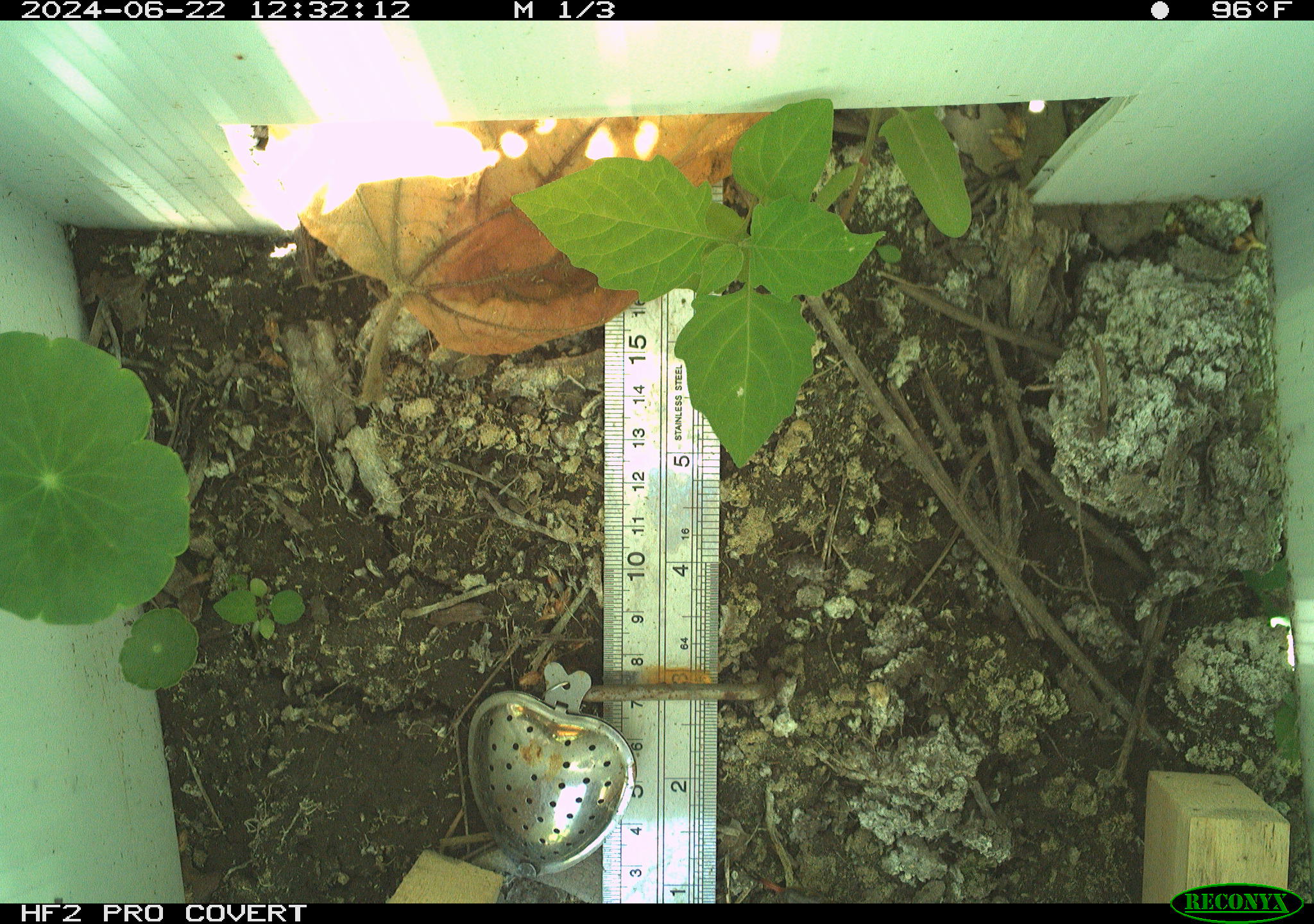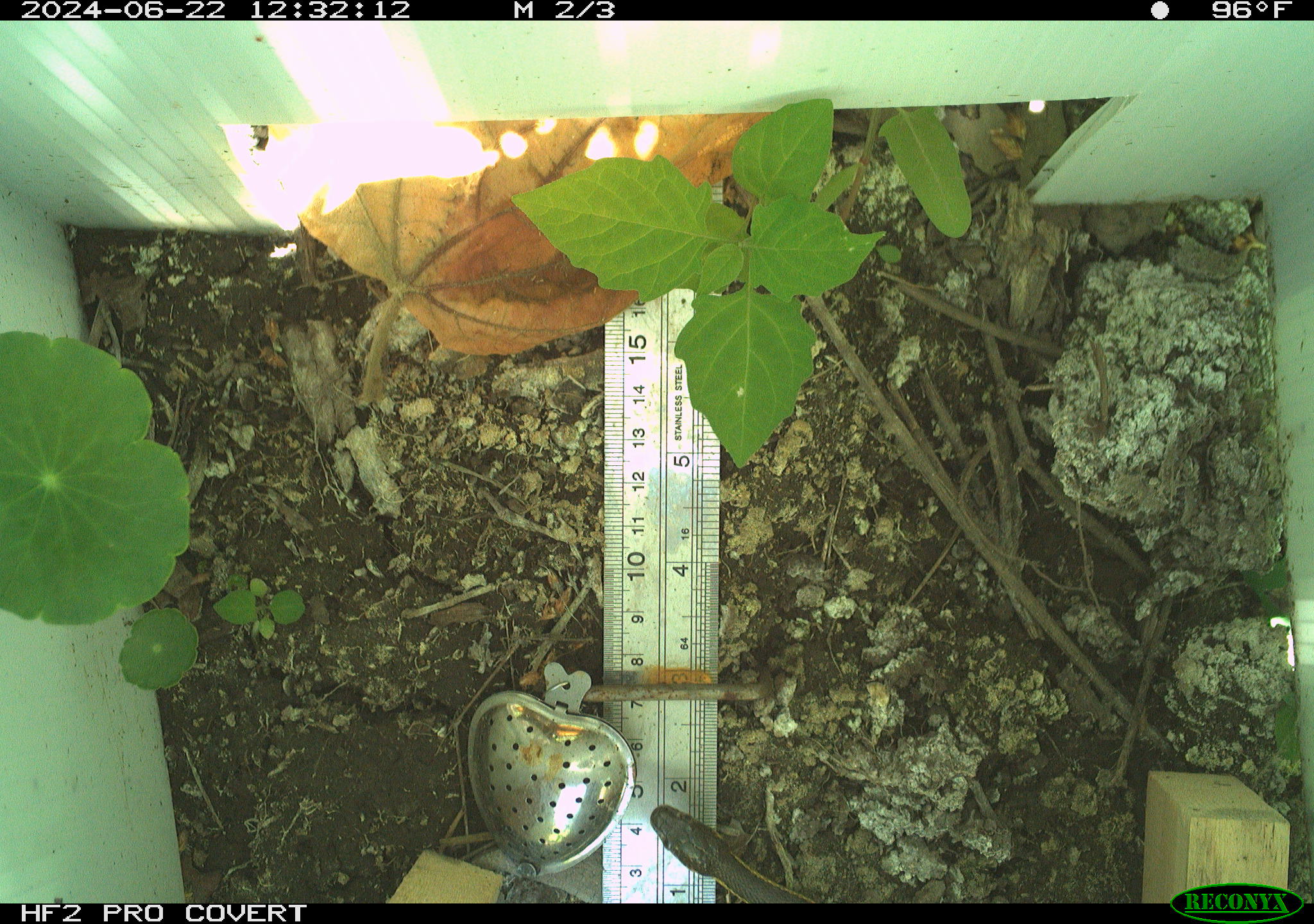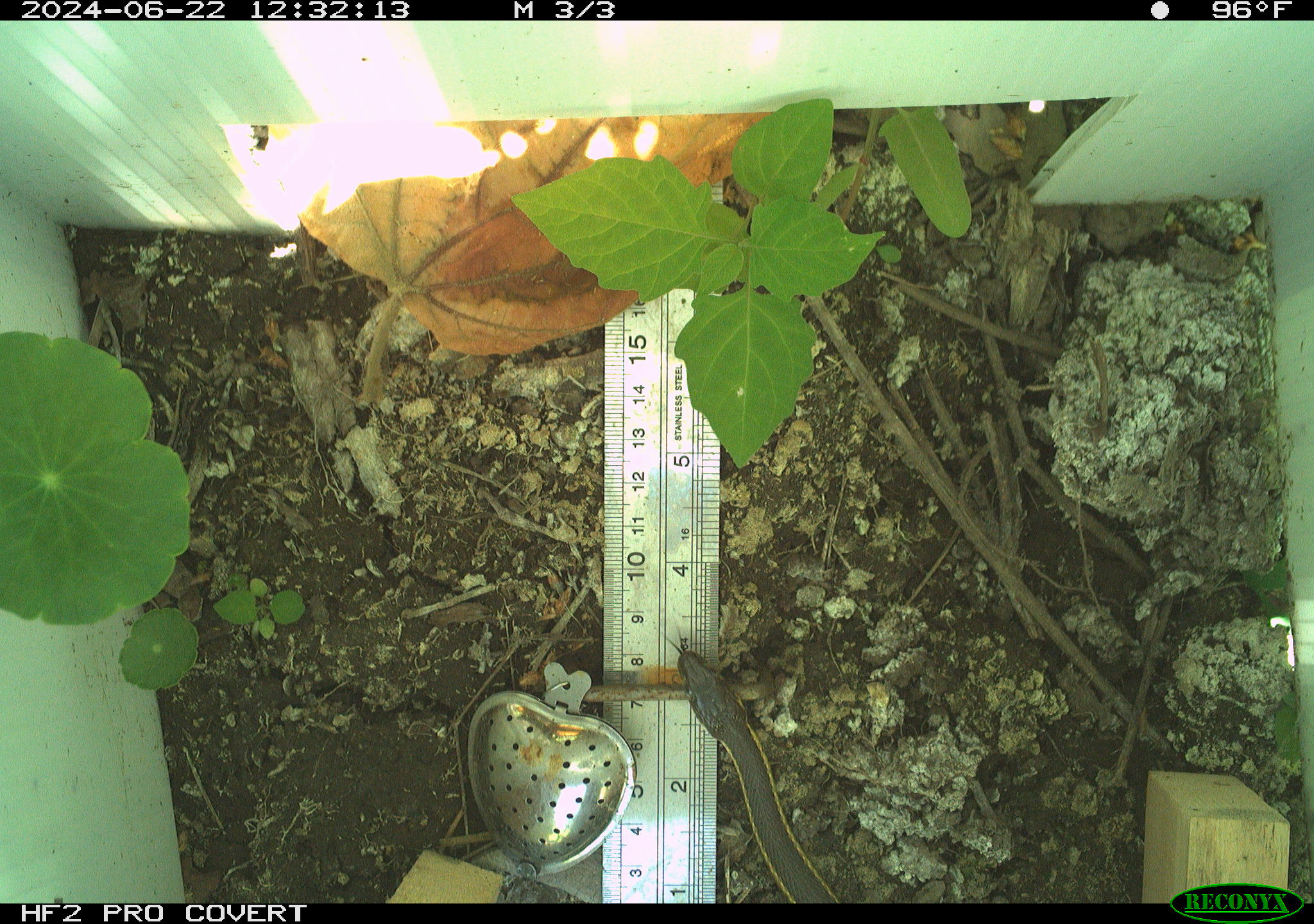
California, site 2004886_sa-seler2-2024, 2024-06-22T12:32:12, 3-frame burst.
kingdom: Animalia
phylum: Chordata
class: Reptilia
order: Squamata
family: Colubridae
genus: Thamnophis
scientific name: Thamnophis hammondii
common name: two-striped gartersnake